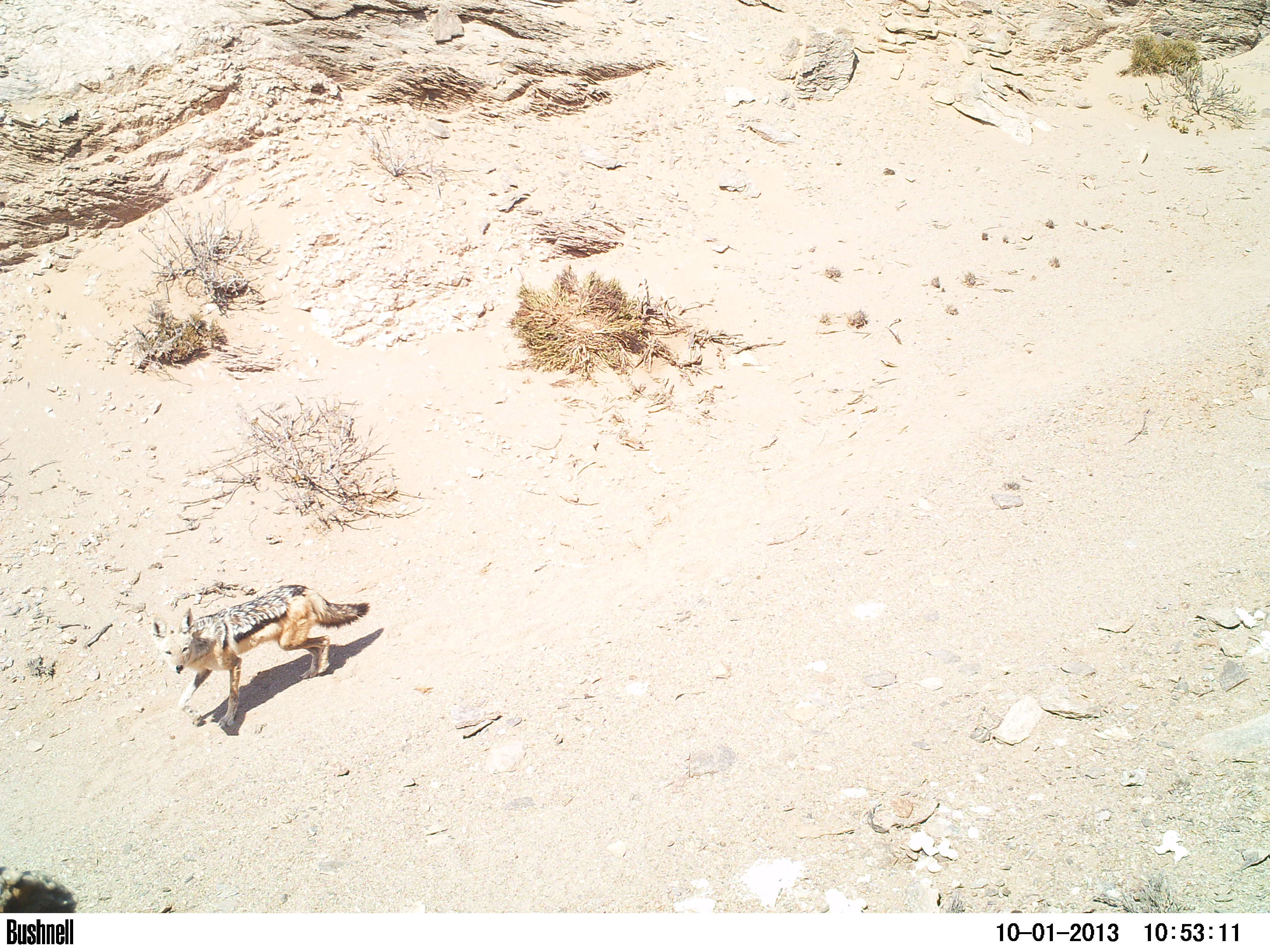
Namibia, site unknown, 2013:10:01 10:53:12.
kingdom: Animalia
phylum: Chordata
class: Mammalia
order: Carnivora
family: Canidae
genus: Lupulella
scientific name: Lupulella mesomelas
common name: black-backed jackal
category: canis mesomelas